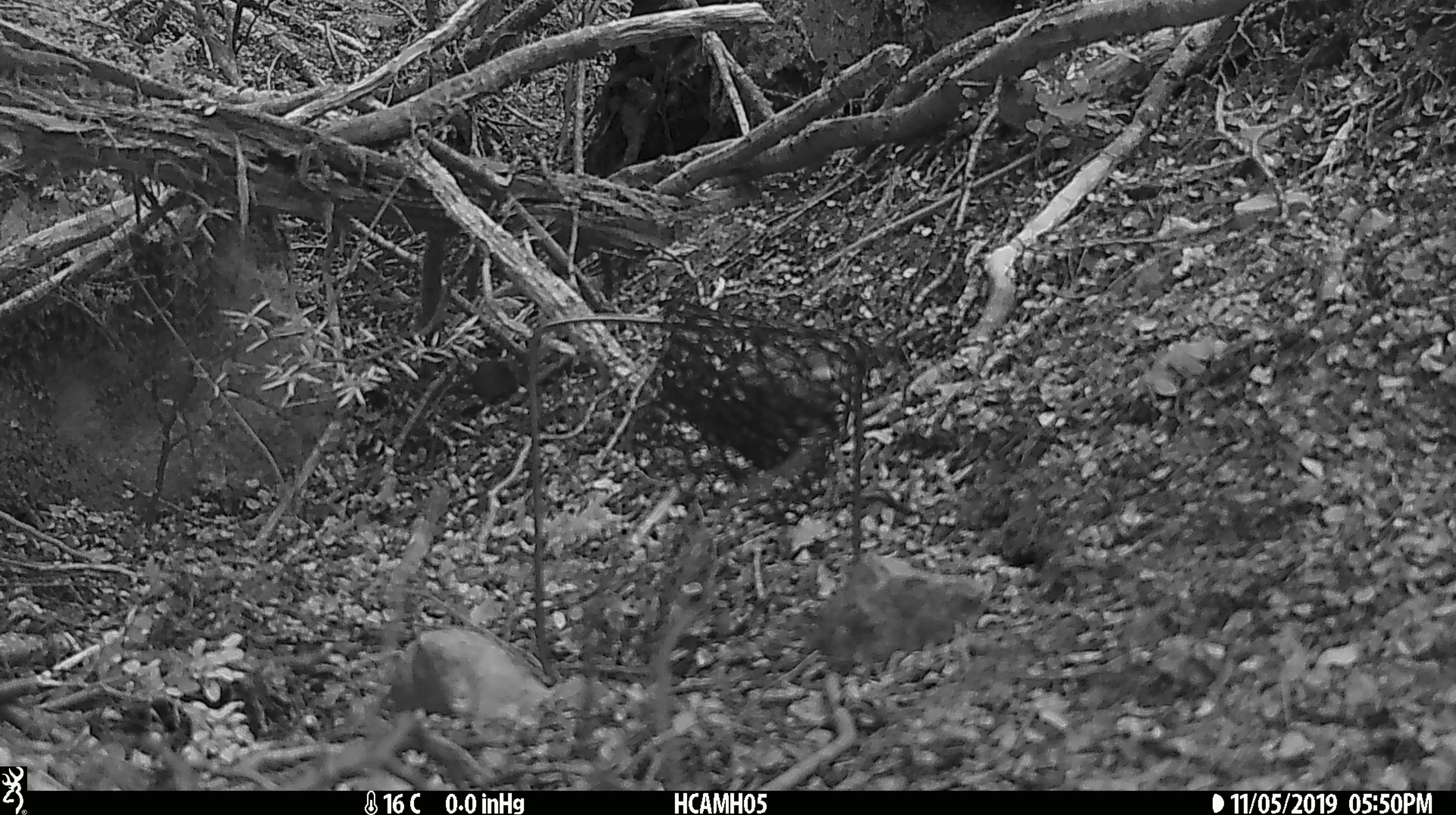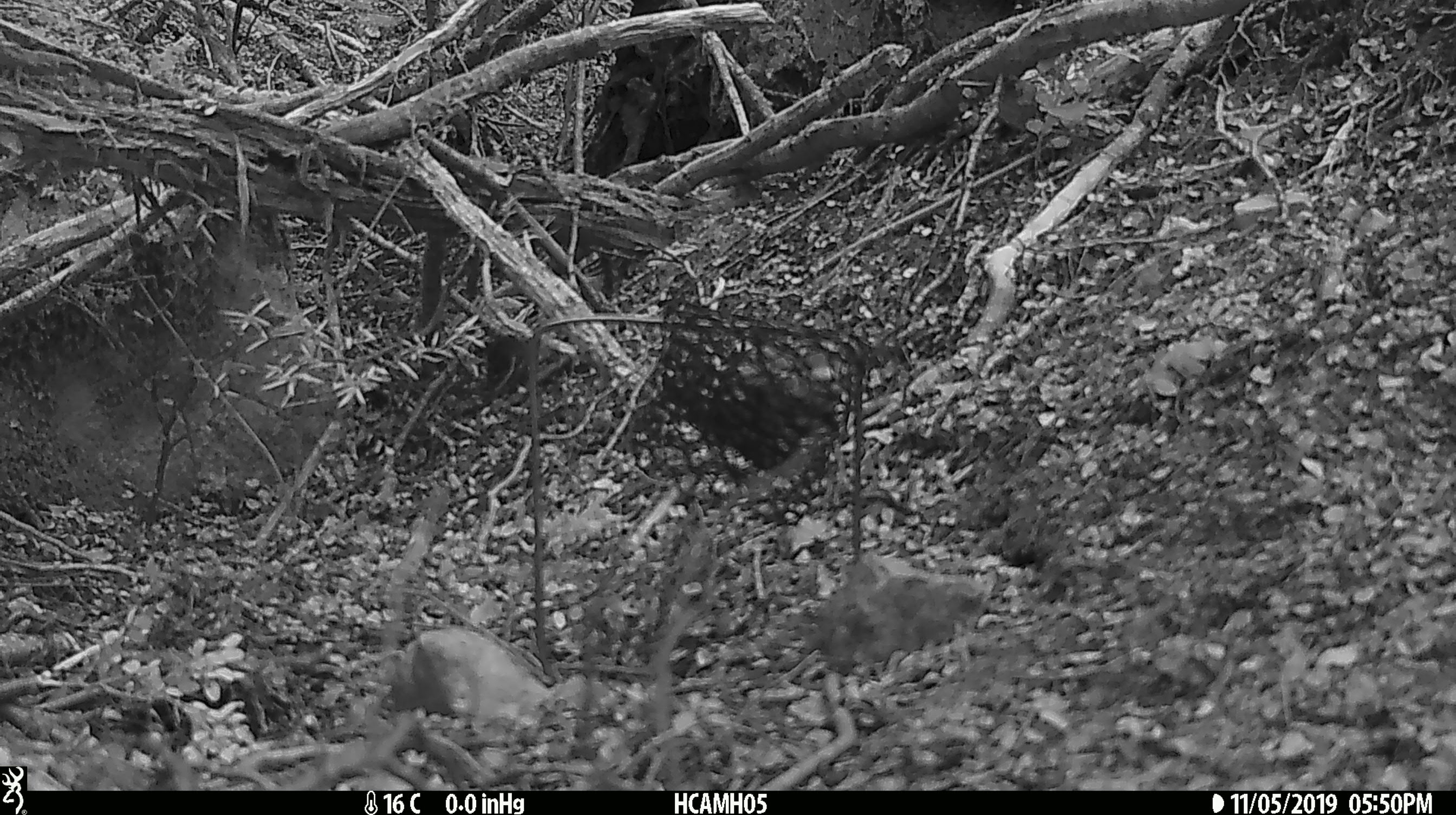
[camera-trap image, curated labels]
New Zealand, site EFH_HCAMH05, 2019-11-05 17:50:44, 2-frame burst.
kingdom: Animalia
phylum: Chordata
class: Mammalia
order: Rodentia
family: Muridae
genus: Mus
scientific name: Mus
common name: mouse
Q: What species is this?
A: Mouse (Mus).